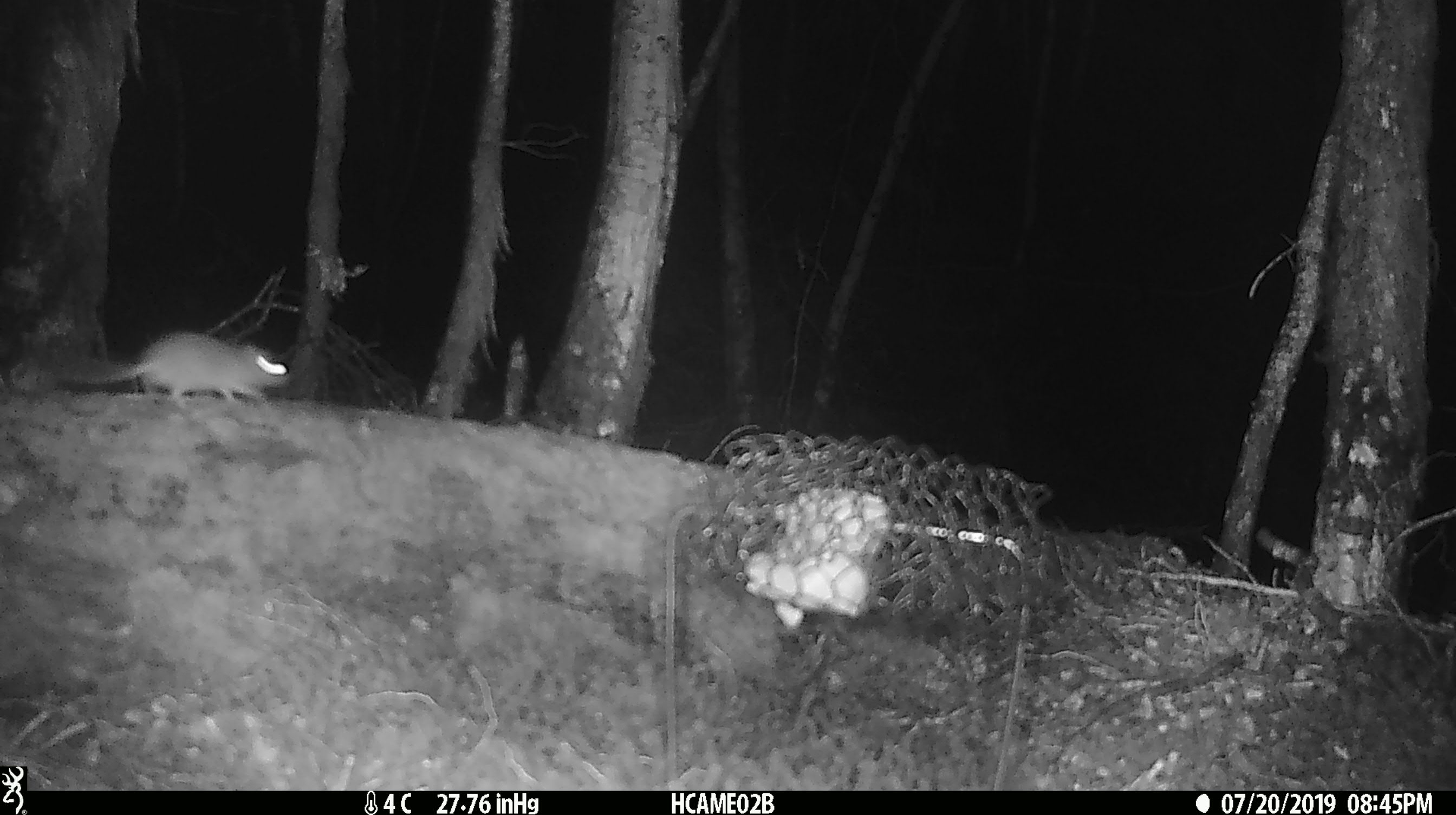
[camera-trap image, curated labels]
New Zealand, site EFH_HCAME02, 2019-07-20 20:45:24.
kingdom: Animalia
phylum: Chordata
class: Mammalia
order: Rodentia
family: Muridae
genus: Mus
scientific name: Mus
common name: mouse